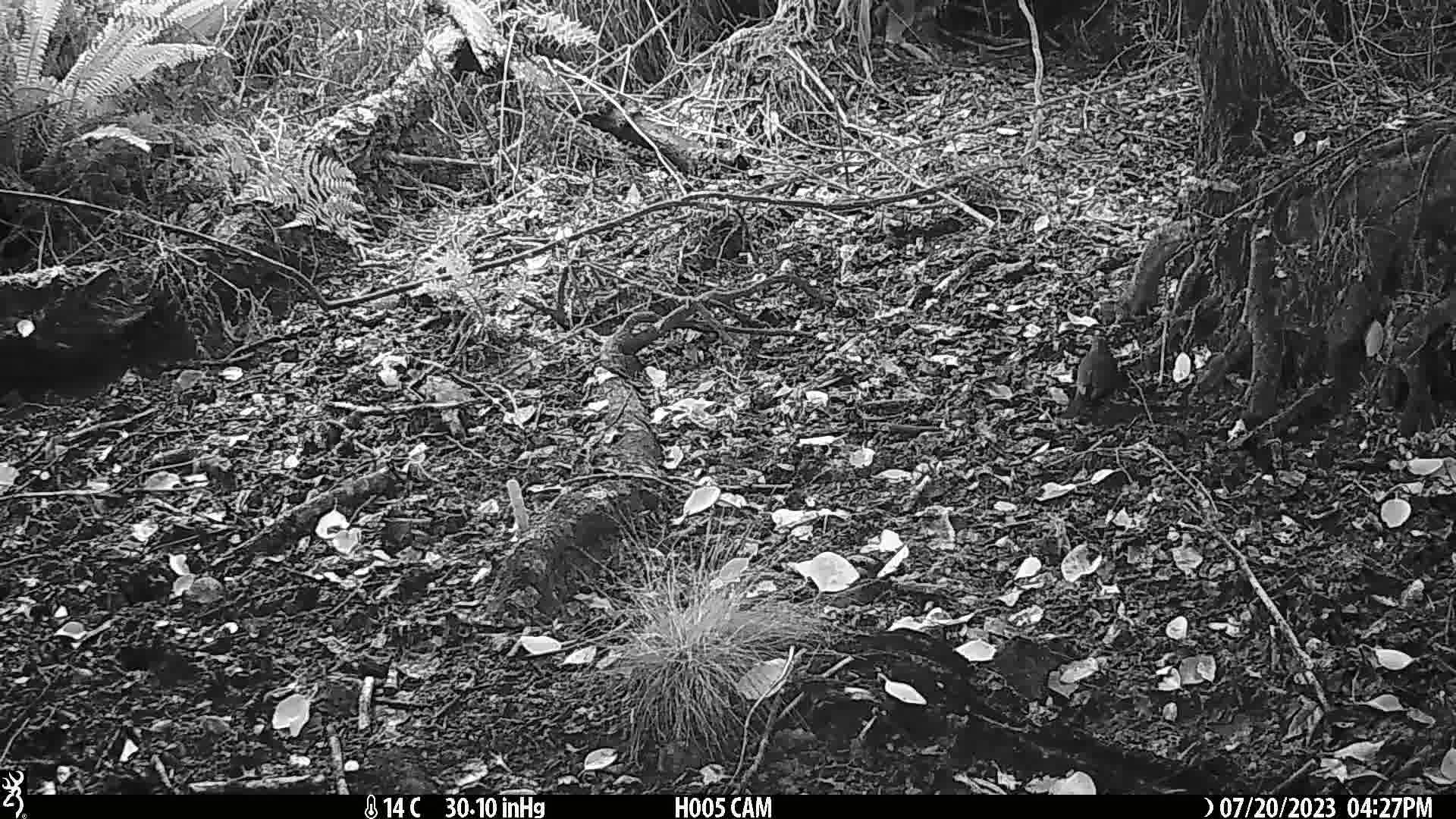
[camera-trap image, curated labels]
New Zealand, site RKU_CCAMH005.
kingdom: Animalia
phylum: Chordata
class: Aves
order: Passeriformes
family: Turdidae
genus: Turdus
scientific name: Turdus merula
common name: eurasian blackbird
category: blackbird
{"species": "blackbird (eurasian blackbird) (Turdus merula)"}